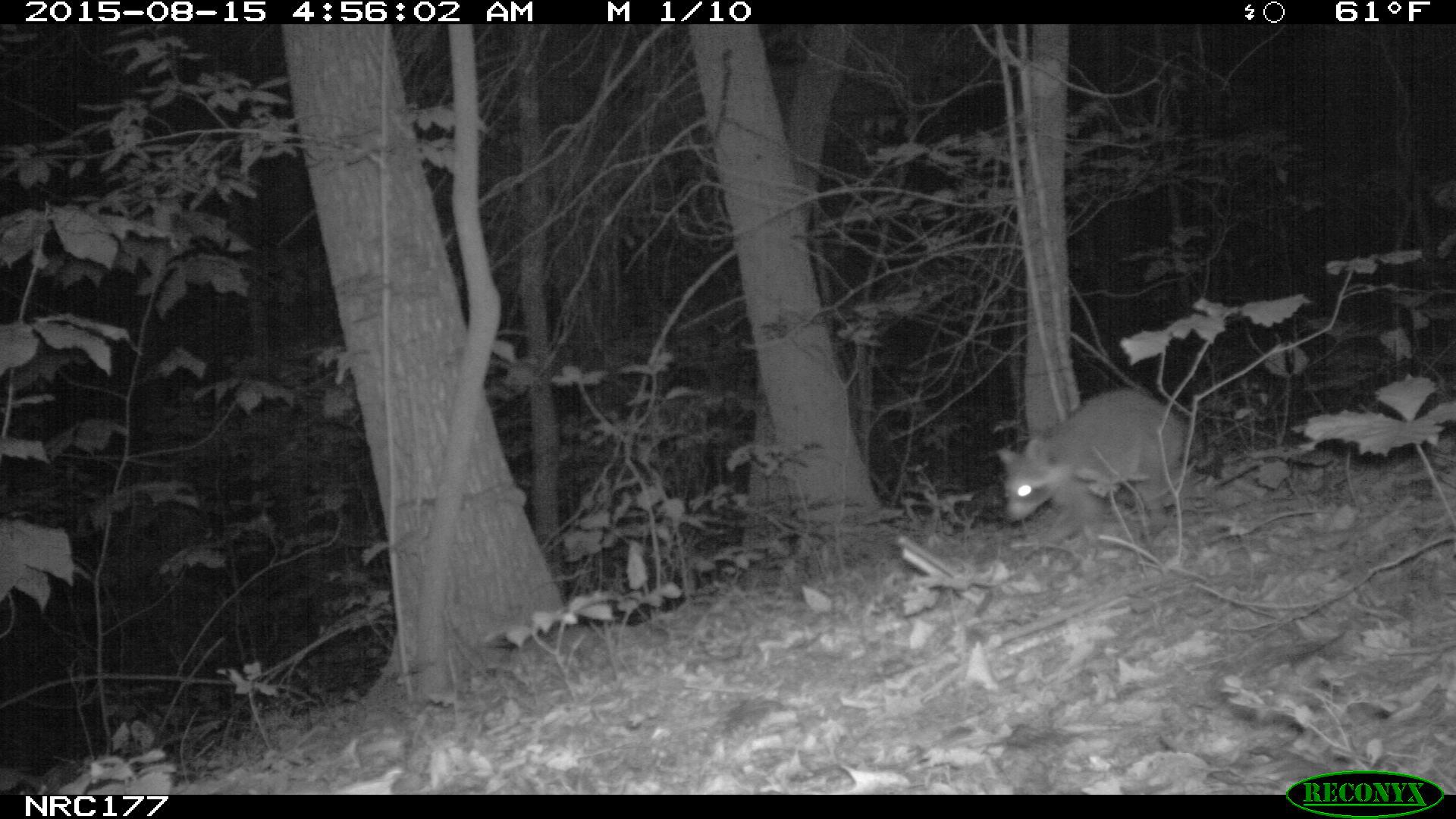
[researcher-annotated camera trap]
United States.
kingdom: Animalia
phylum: Chordata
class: Mammalia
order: Carnivora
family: Procyonidae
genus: Procyon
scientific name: Procyon lotor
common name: northern raccoon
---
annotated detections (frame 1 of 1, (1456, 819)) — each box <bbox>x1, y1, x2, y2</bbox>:
Northern Raccoon: <bbox>992, 381, 1219, 535</bbox>